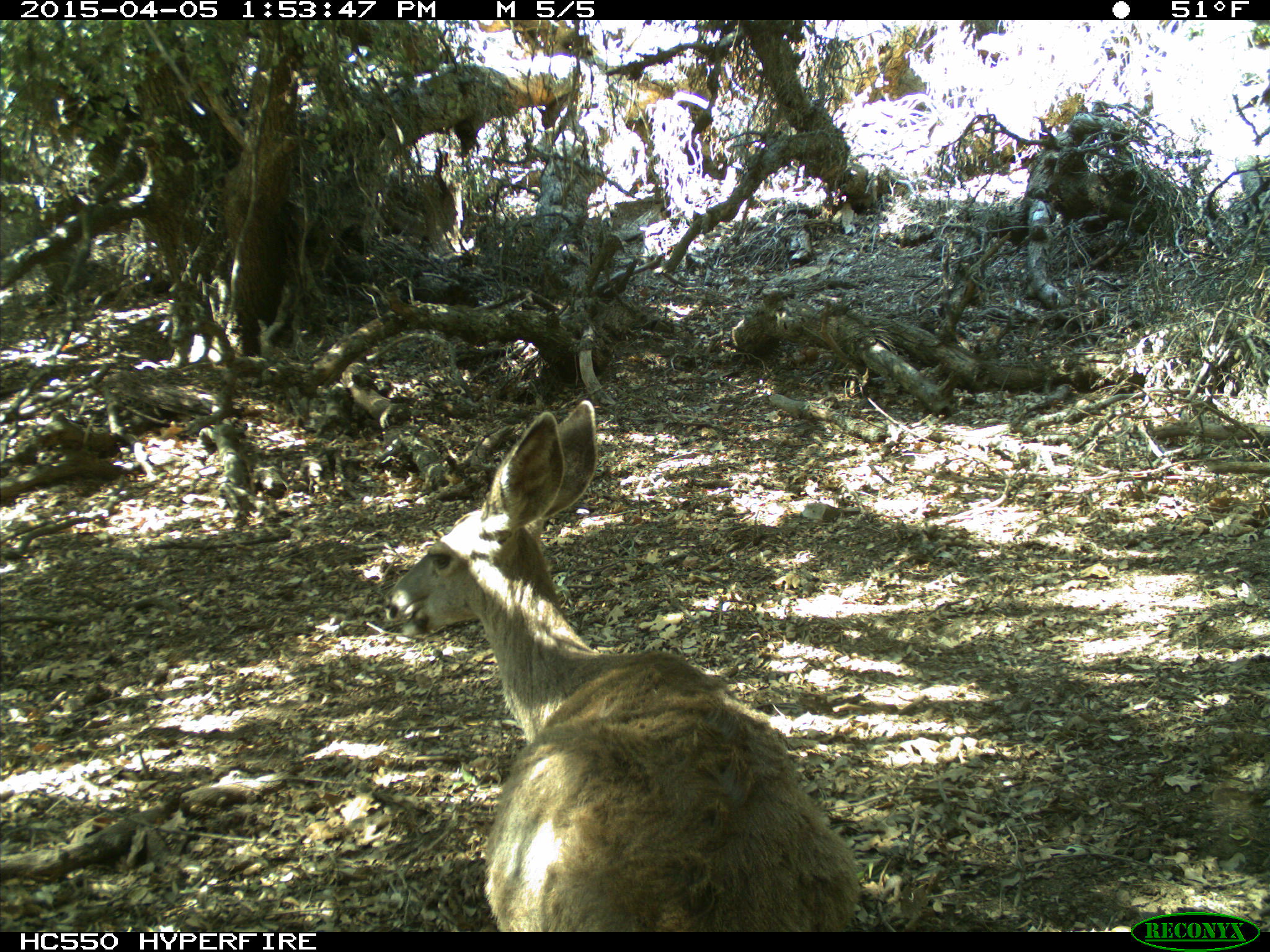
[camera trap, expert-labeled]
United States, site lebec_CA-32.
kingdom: Animalia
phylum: Chordata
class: Mammalia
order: Artiodactyla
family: Cervidae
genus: Odocoileus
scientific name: Odocoileus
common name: deer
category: unidentified deer